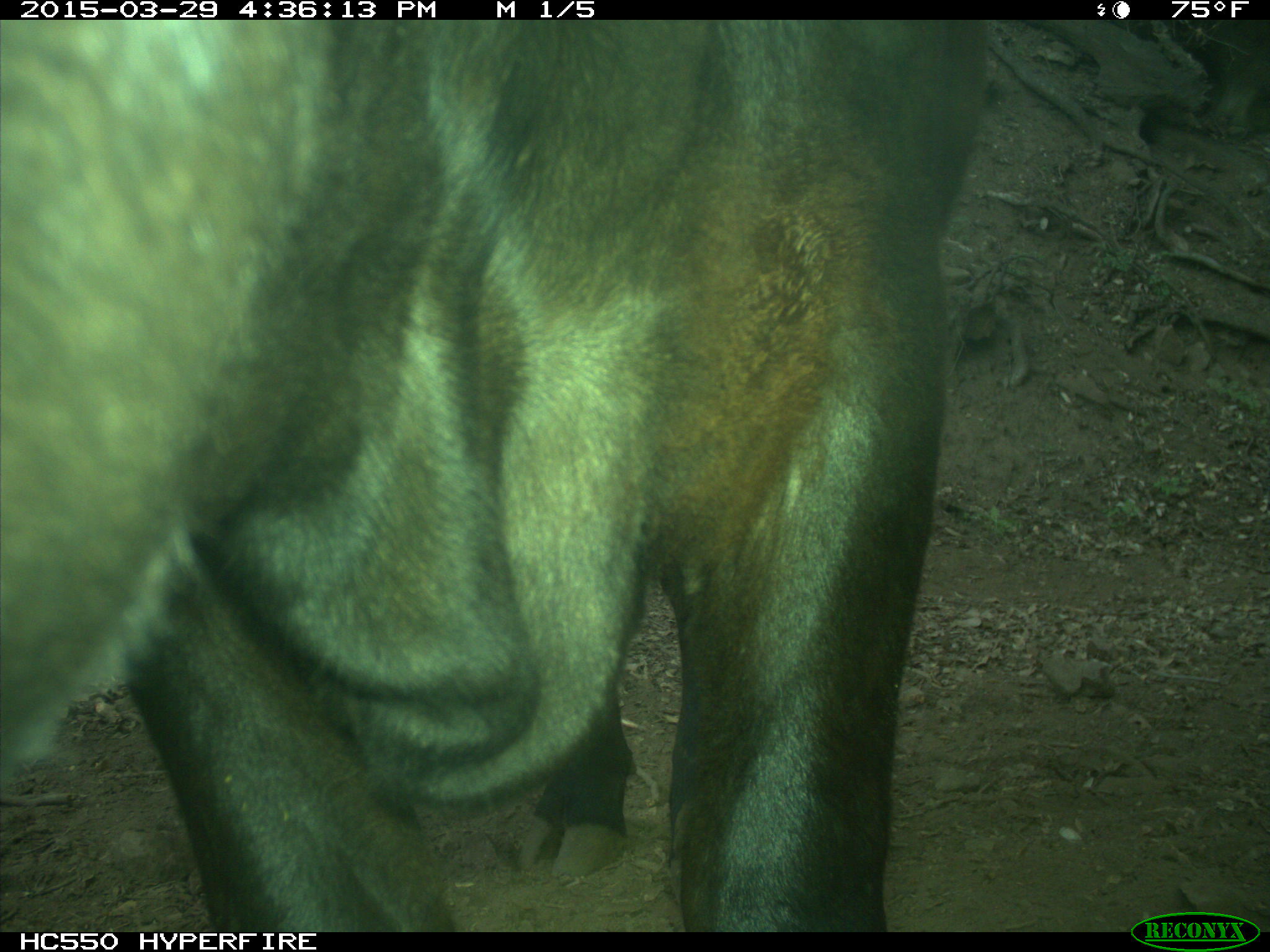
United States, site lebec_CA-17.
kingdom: Animalia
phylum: Chordata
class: Mammalia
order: Artiodactyla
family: Bovidae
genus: Bos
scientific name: Bos taurus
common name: domestic cow